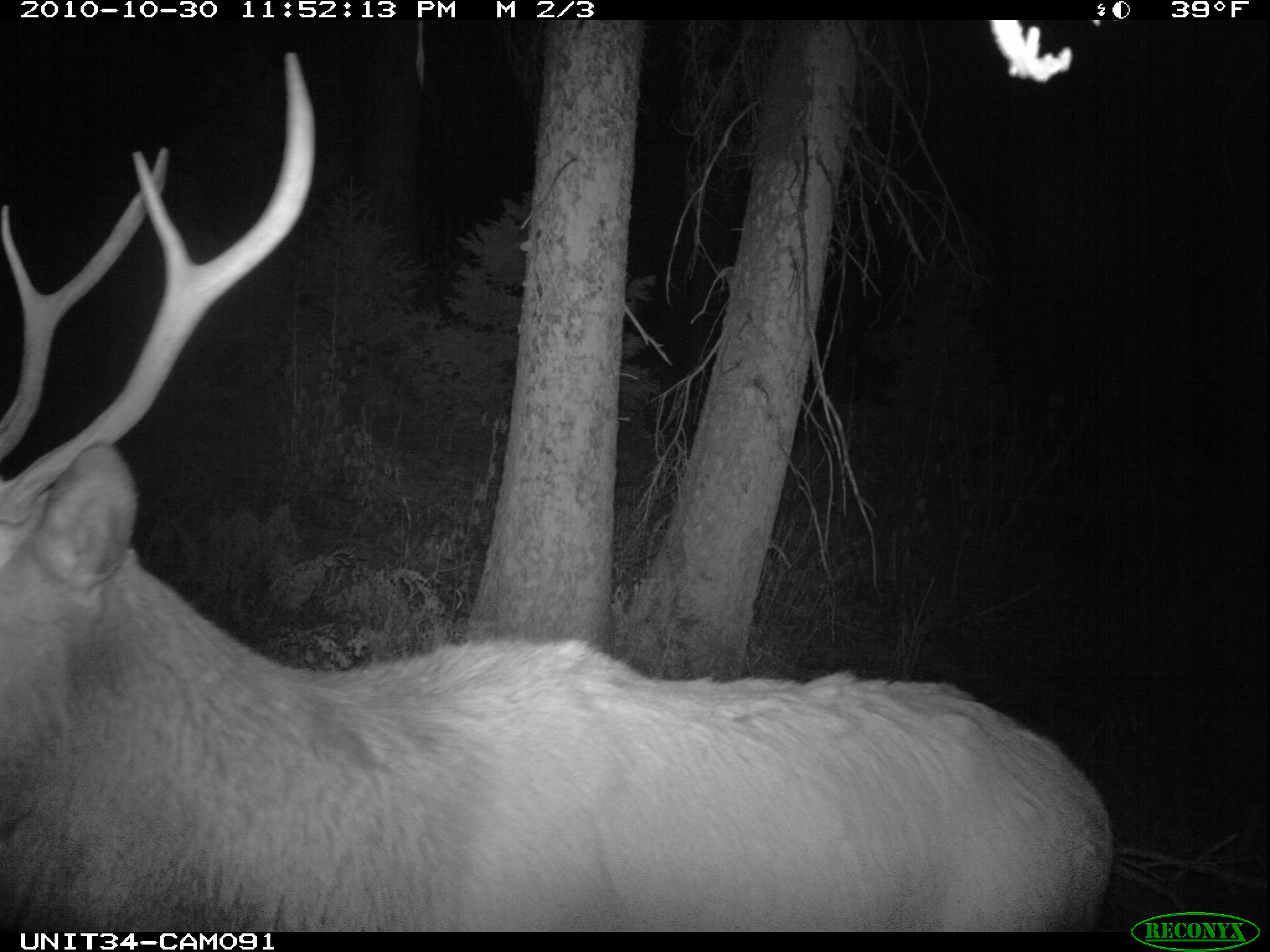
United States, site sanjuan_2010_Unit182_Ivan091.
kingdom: Animalia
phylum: Chordata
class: Mammalia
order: Artiodactyla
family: Cervidae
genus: Cervus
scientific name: Cervus elaphus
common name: red deer